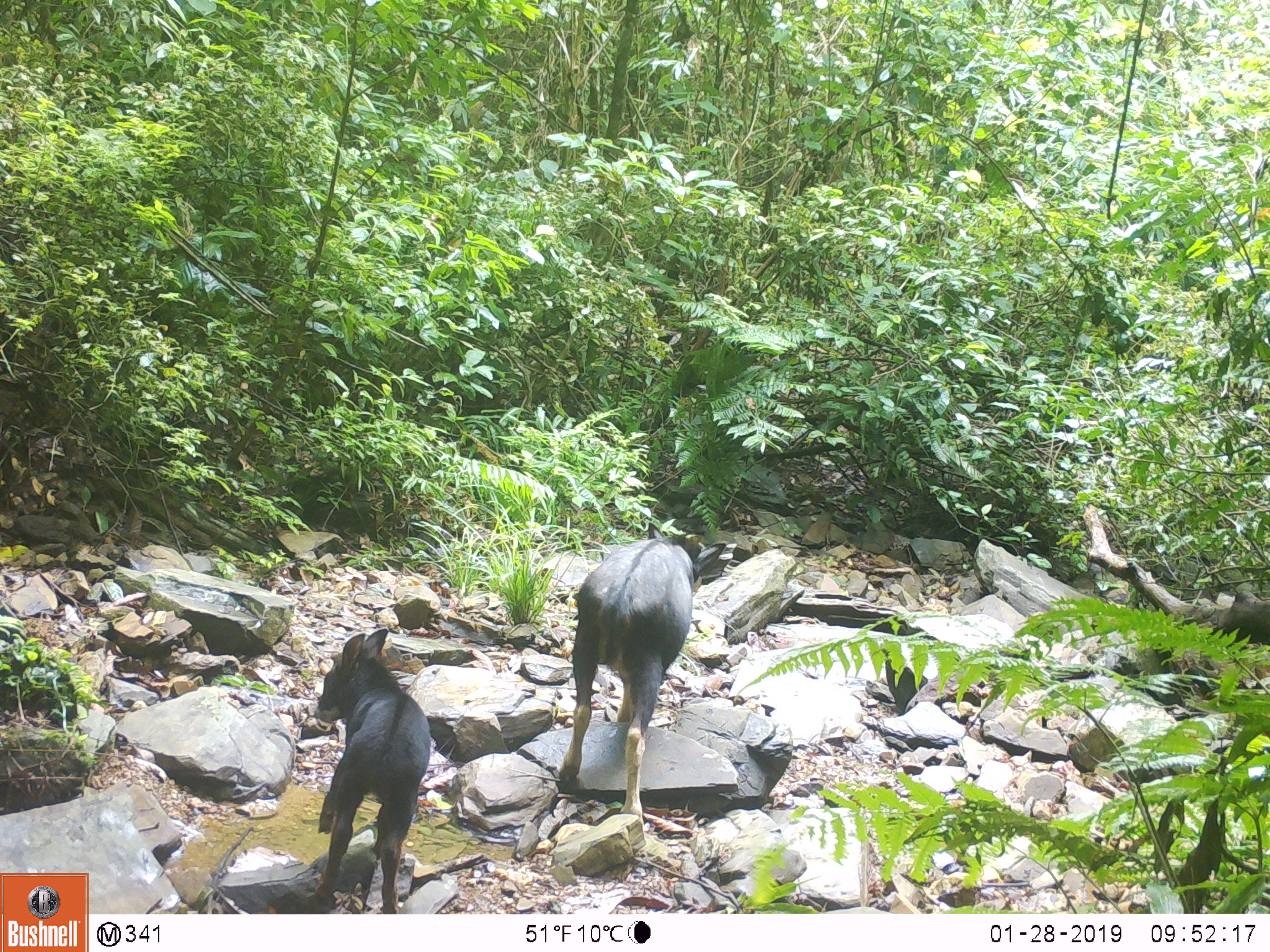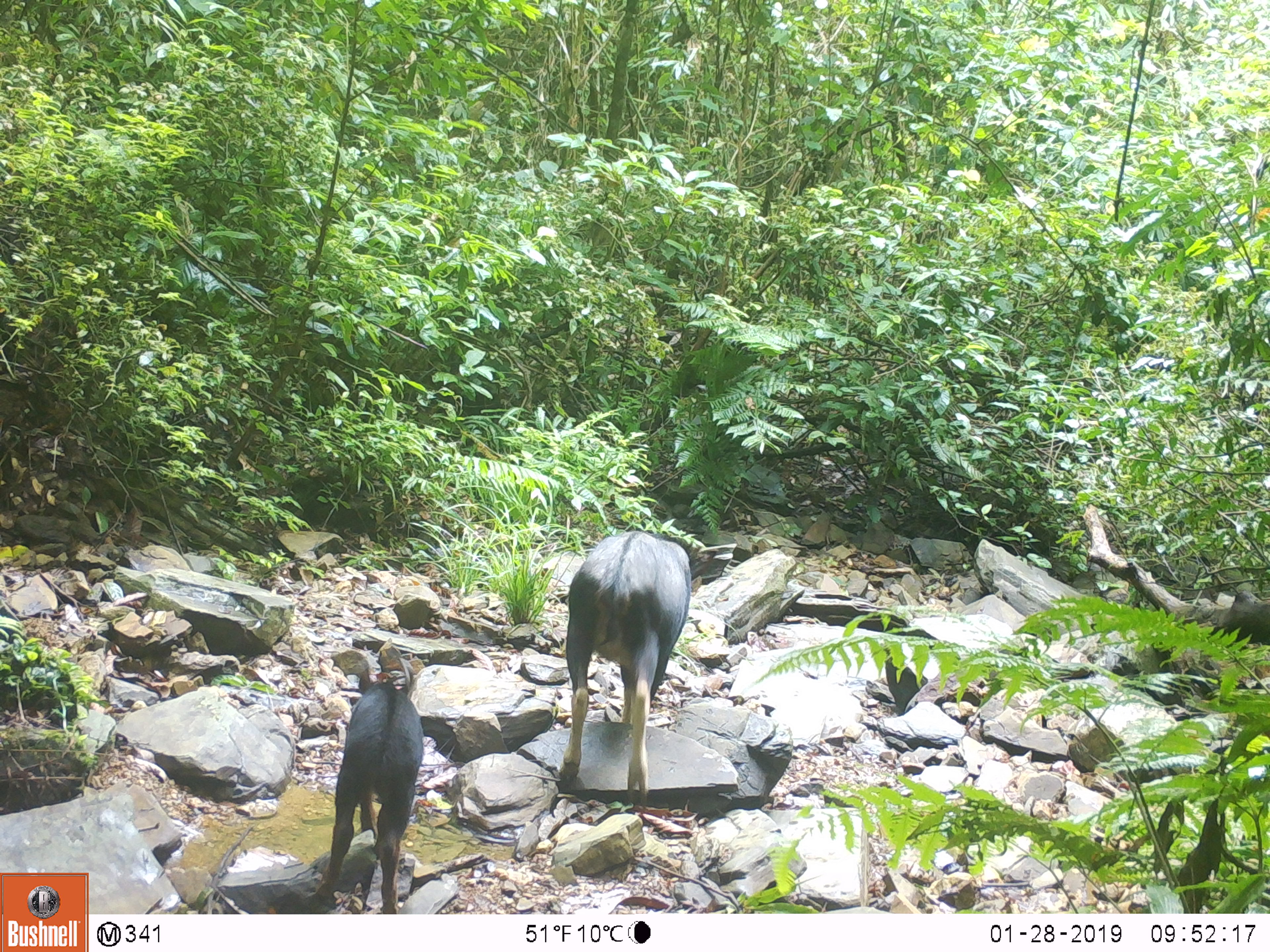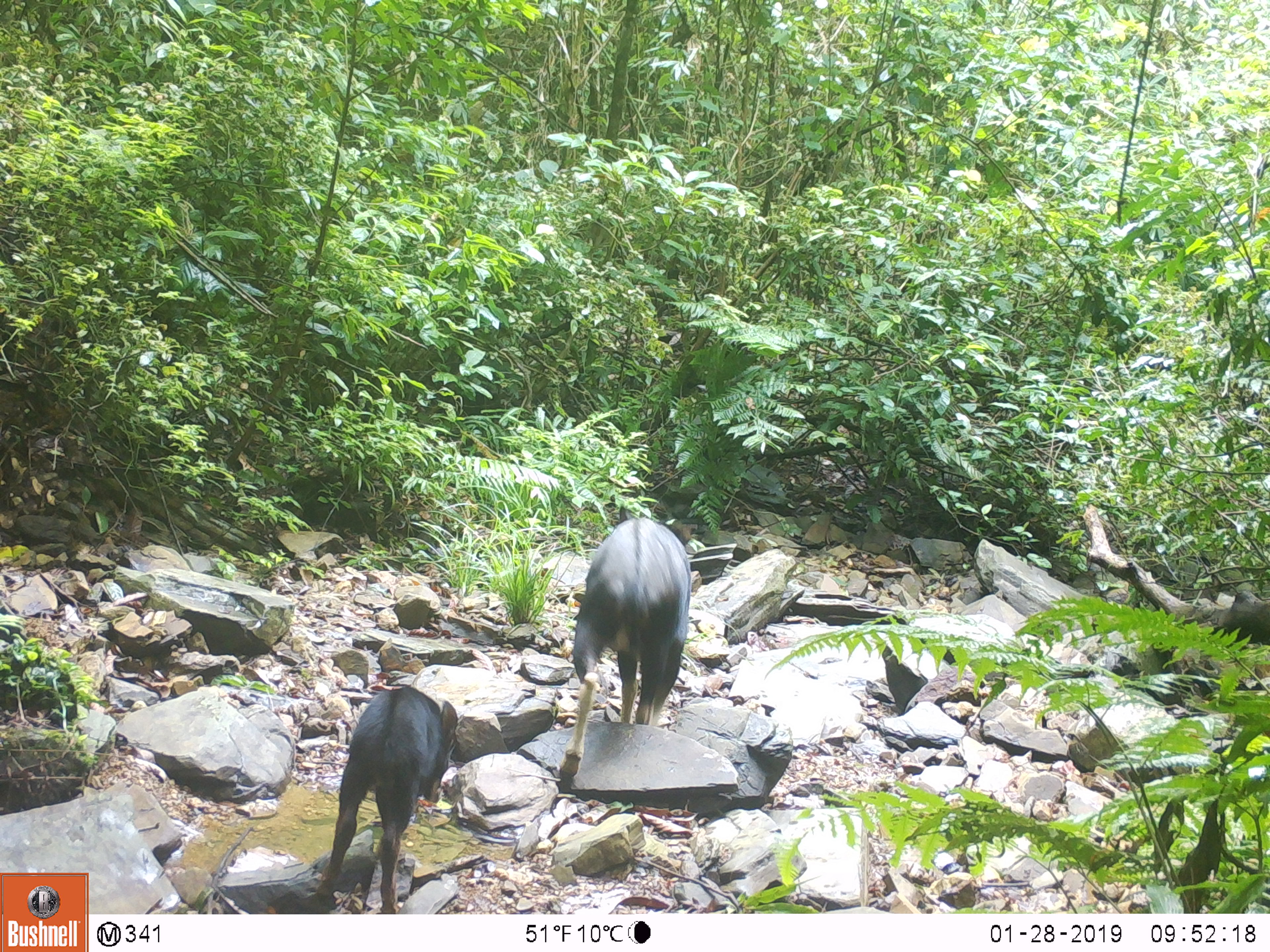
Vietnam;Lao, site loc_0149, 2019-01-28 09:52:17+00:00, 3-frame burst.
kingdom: Animalia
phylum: Chordata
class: Mammalia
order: Artiodactyla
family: Bovidae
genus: Capricornis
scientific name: Capricornis sumatraensis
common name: chinese serow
Chinese serow (Capricornis sumatraensis). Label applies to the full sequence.